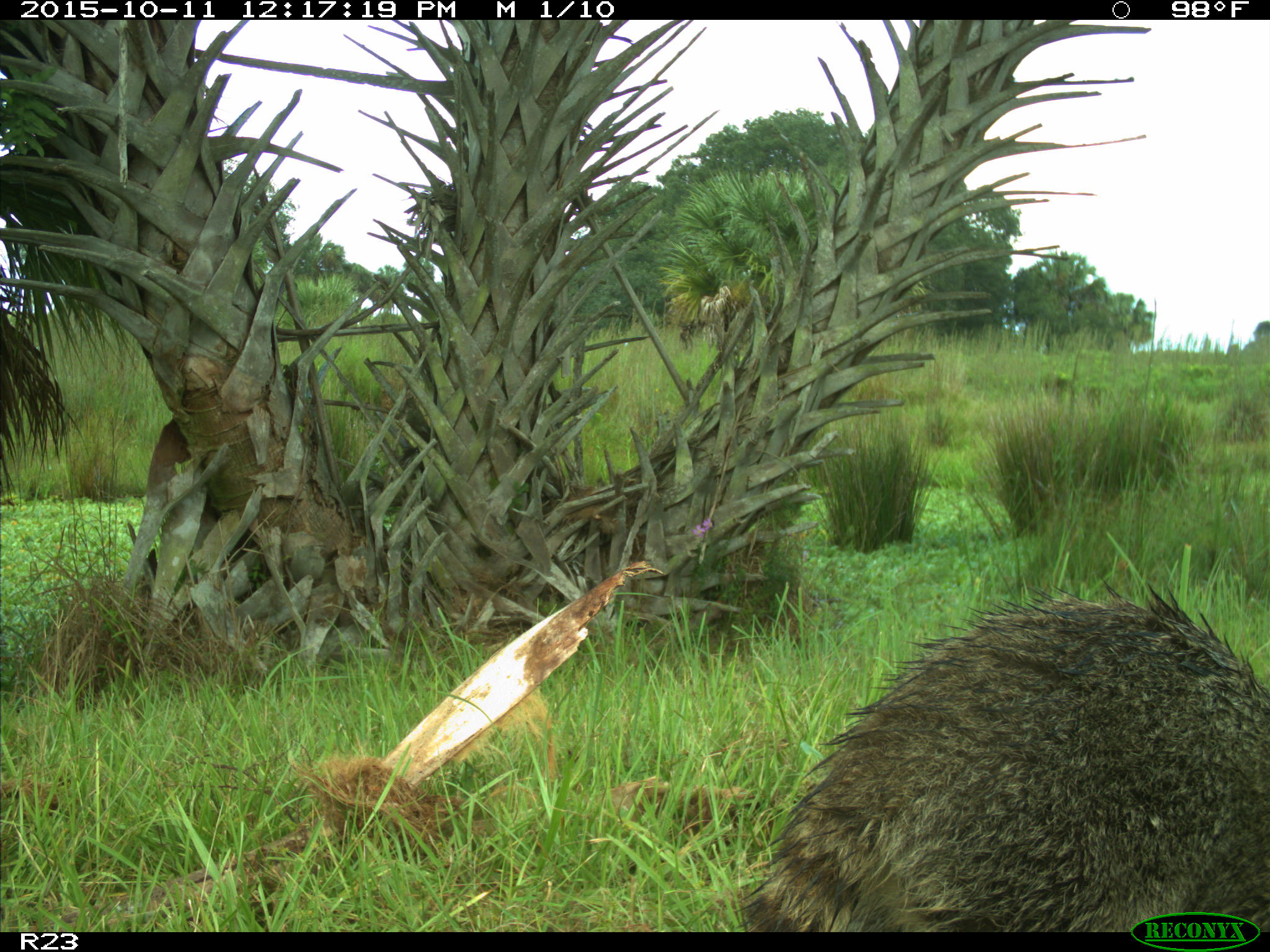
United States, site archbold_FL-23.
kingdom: Animalia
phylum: Chordata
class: Mammalia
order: Carnivora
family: Procyonidae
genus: Procyon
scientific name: Procyon lotor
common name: common raccoon